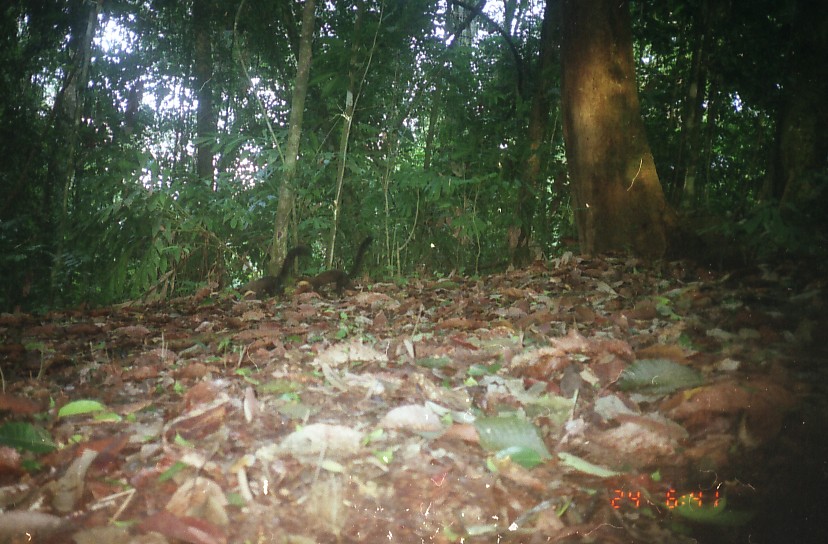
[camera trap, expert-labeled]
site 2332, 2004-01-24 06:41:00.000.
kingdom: Animalia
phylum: Chordata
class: Mammalia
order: Carnivora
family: Mustelidae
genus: Martes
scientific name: Martes flavigula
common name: yellow-throated marten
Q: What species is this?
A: Martes flavigula (yellow-throated marten).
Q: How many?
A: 2.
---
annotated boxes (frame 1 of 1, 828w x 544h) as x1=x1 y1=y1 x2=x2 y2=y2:
martes flavigula: x1=295 y1=237 x2=373 y2=298; x1=236 y1=245 x2=310 y2=300